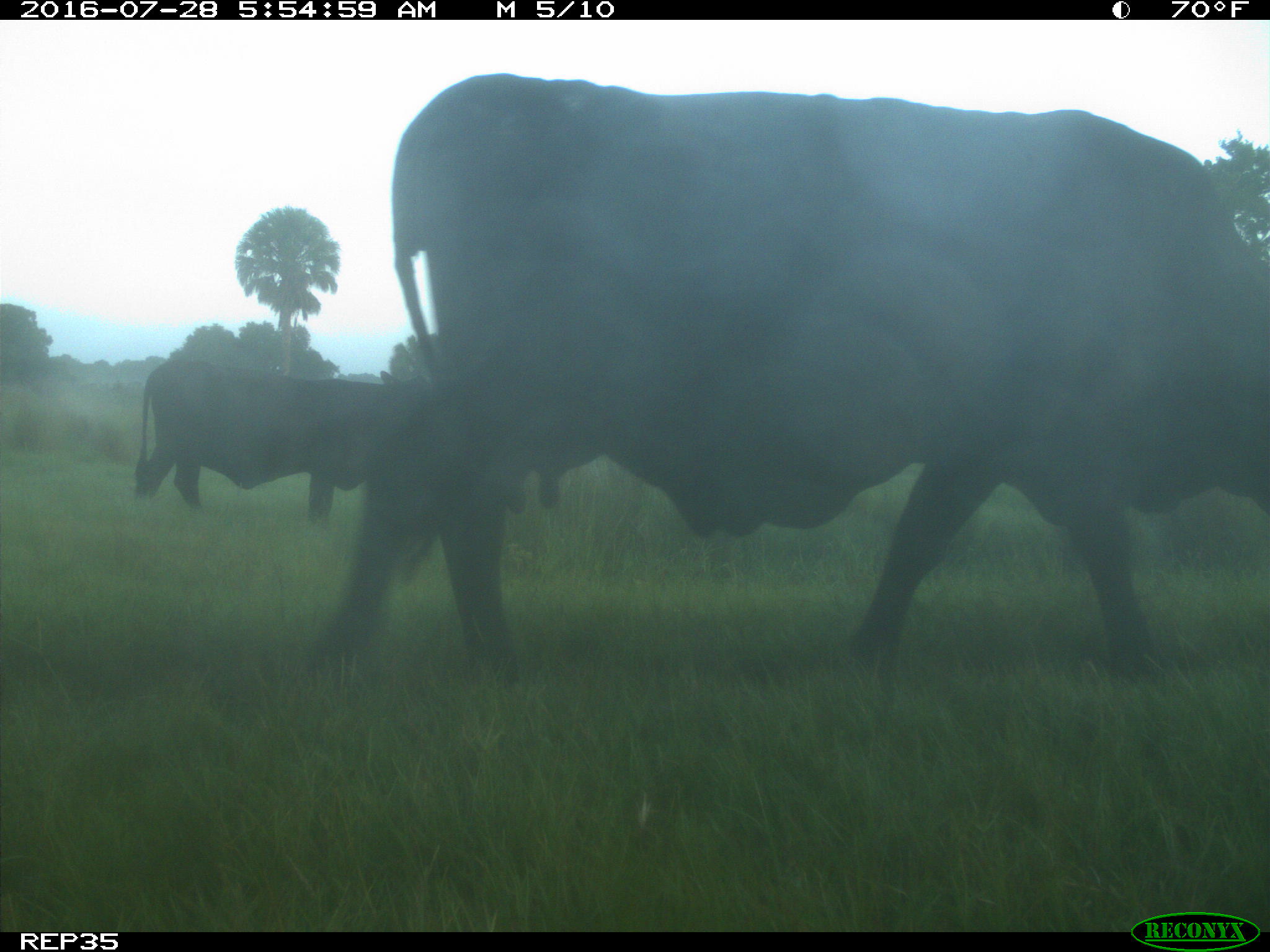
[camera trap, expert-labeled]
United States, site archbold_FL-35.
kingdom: Animalia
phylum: Chordata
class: Mammalia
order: Artiodactyla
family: Bovidae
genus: Bos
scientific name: Bos taurus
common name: domestic cow